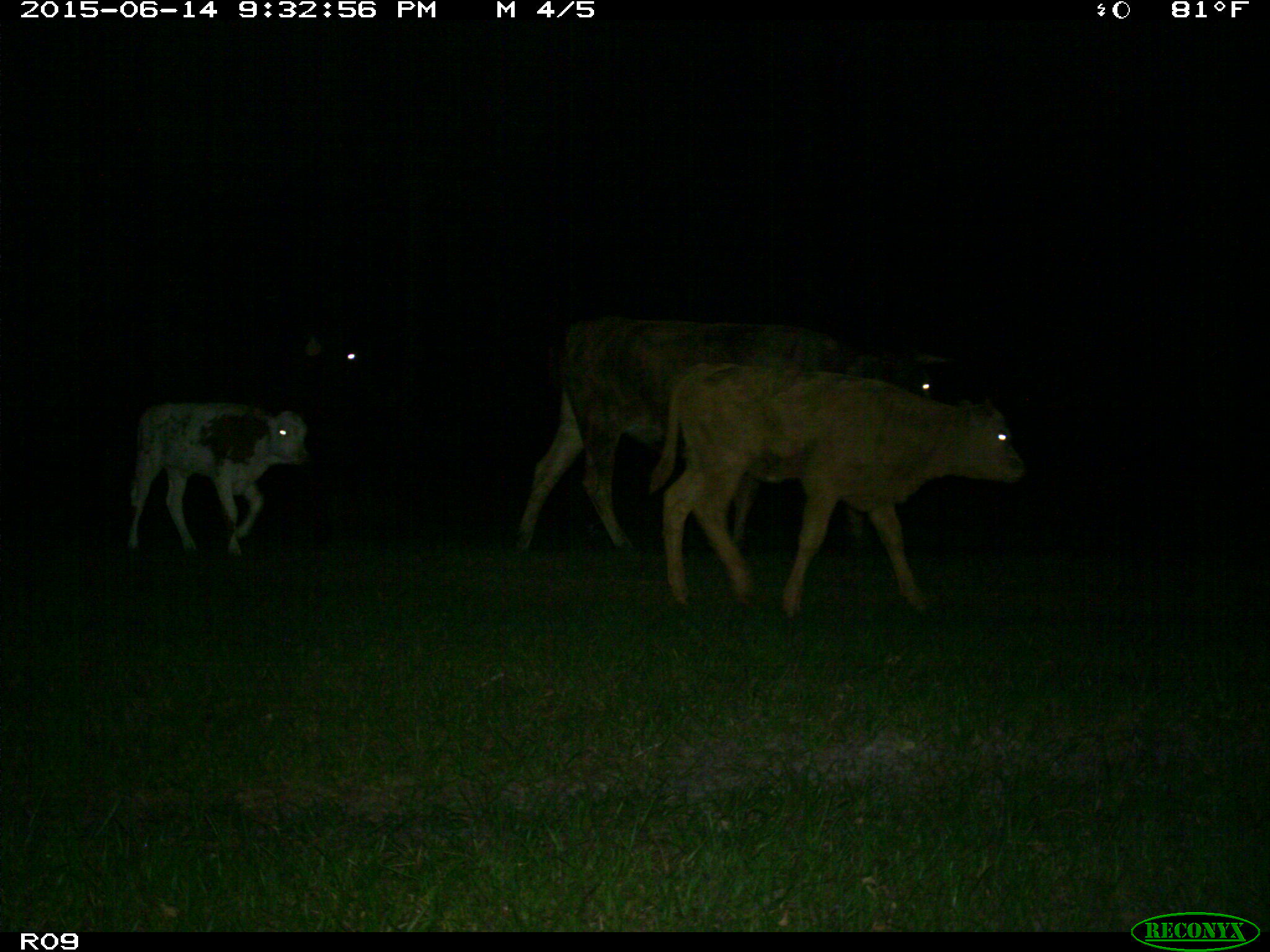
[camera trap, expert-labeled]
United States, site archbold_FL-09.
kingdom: Animalia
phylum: Chordata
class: Mammalia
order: Artiodactyla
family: Bovidae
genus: Bos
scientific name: Bos taurus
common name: domestic cow